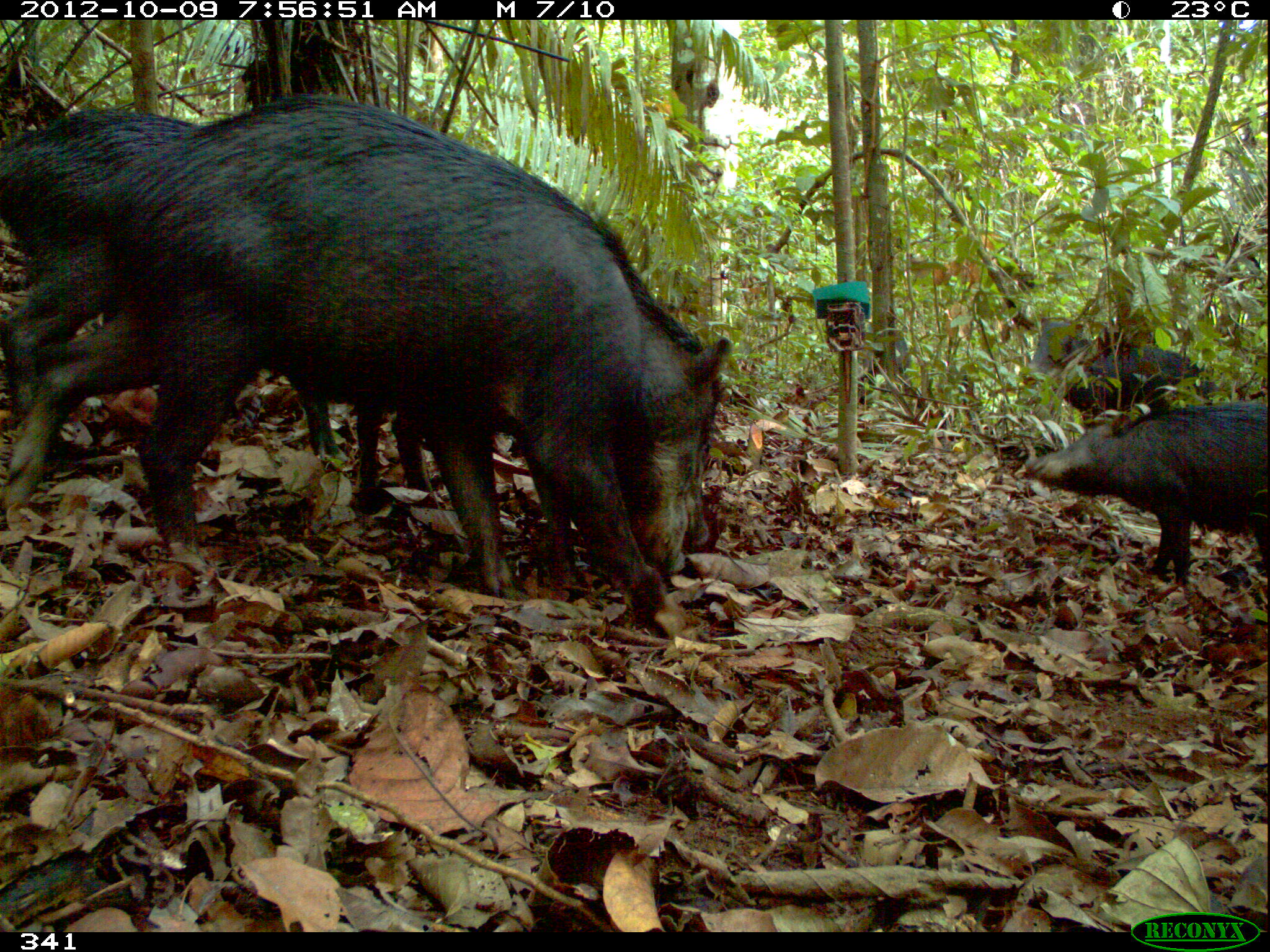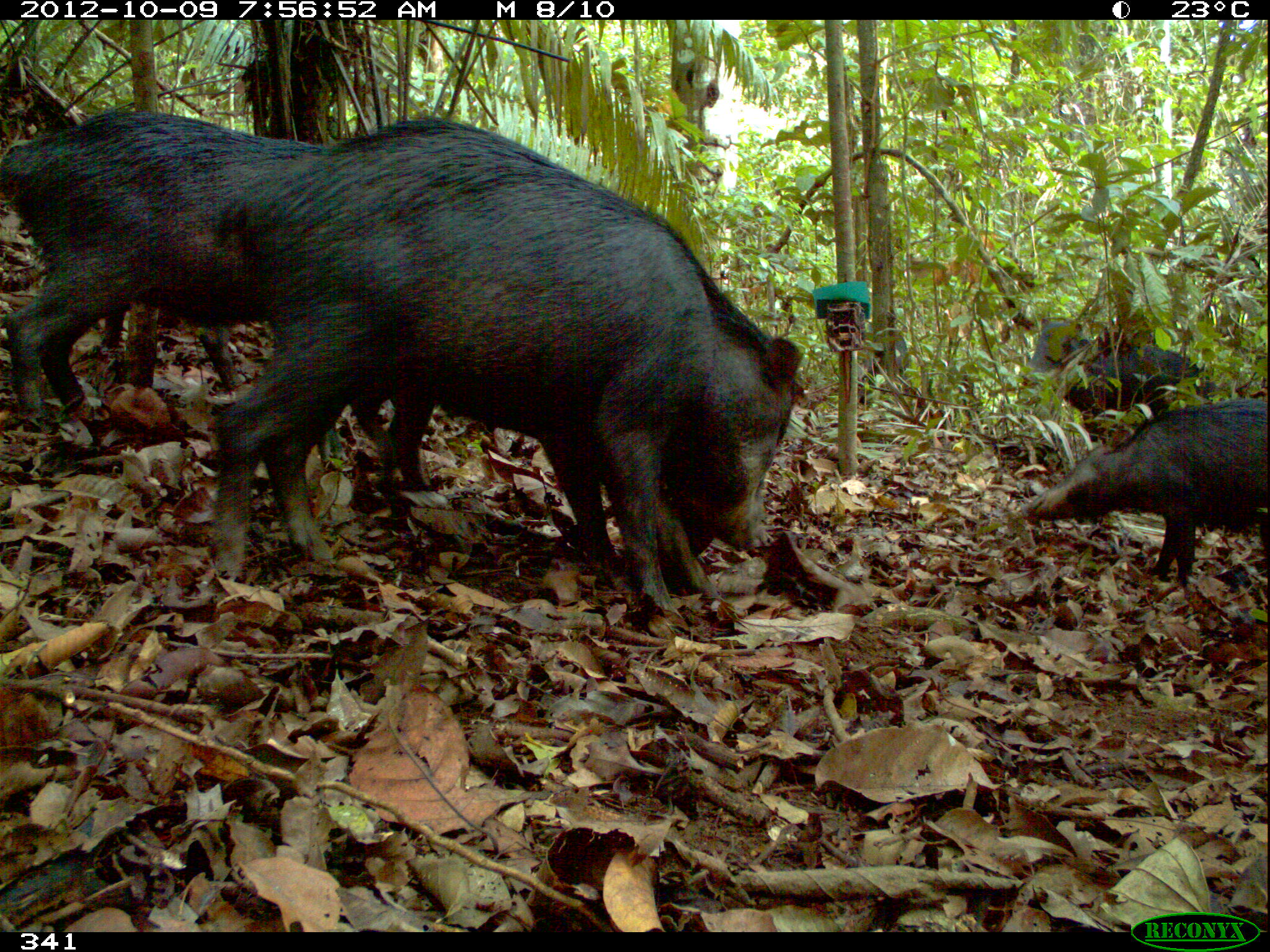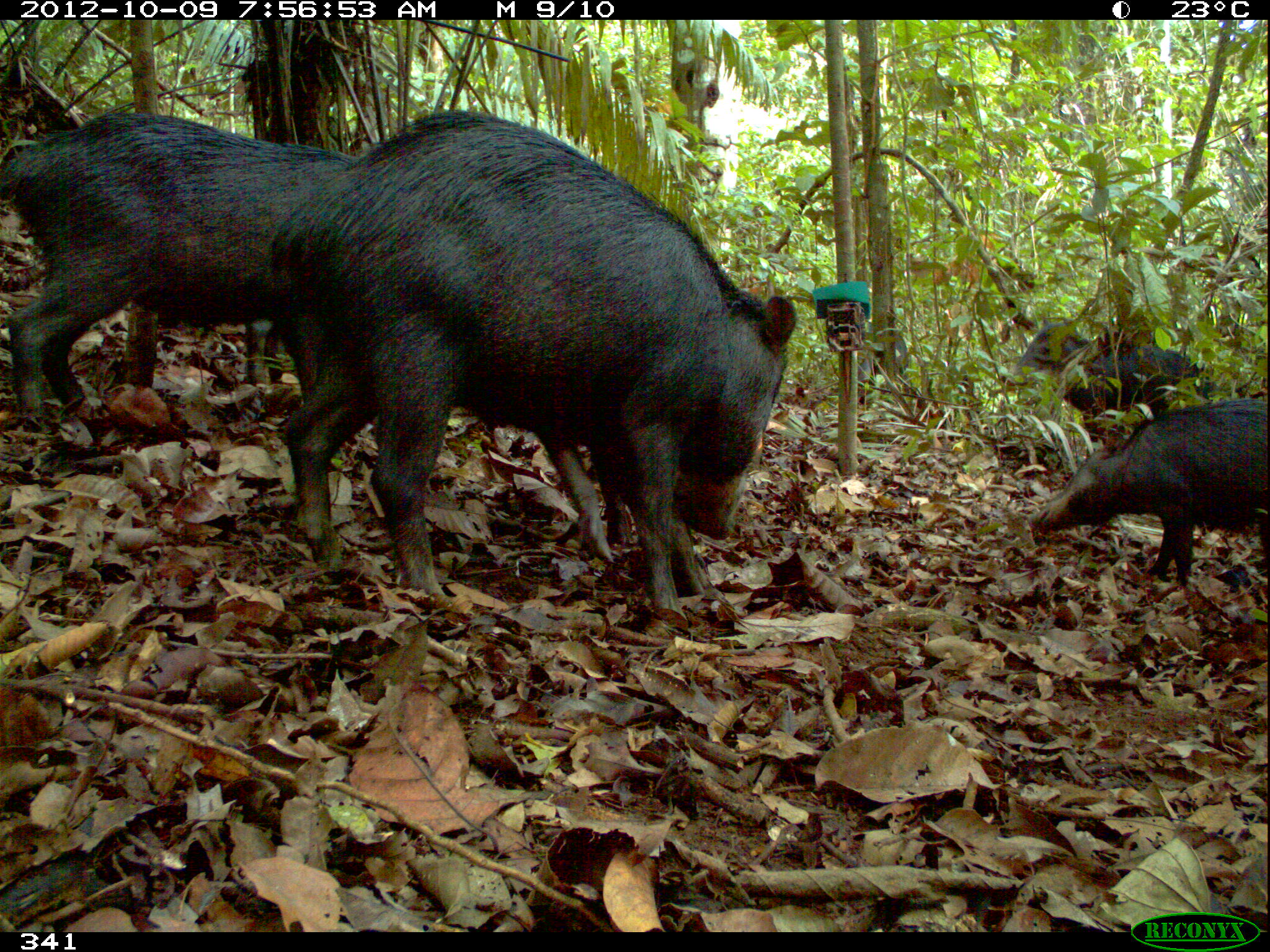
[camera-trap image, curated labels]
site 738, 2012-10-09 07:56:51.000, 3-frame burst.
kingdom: Animalia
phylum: Chordata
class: Mammalia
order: Artiodactyla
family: Tayassuidae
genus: Tayassu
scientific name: Tayassu pecari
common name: white-lipped peccary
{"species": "Tayassu pecari (white-lipped peccary)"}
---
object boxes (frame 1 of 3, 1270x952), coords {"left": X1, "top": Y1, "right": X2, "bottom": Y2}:
tayassu pecari: {"left": 4, "top": 92, "right": 736, "bottom": 627}; {"left": 2, "top": 106, "right": 342, "bottom": 464}; {"left": 355, "top": 293, "right": 712, "bottom": 552}; {"left": 1027, "top": 404, "right": 1267, "bottom": 582}; {"left": 1024, "top": 312, "right": 1216, "bottom": 429}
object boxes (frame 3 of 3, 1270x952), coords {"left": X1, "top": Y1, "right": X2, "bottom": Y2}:
tayassu pecari: {"left": 273, "top": 107, "right": 798, "bottom": 616}; {"left": 0, "top": 112, "right": 362, "bottom": 420}; {"left": 1035, "top": 400, "right": 1268, "bottom": 579}; {"left": 1015, "top": 317, "right": 1213, "bottom": 445}; {"left": 531, "top": 424, "right": 635, "bottom": 561}